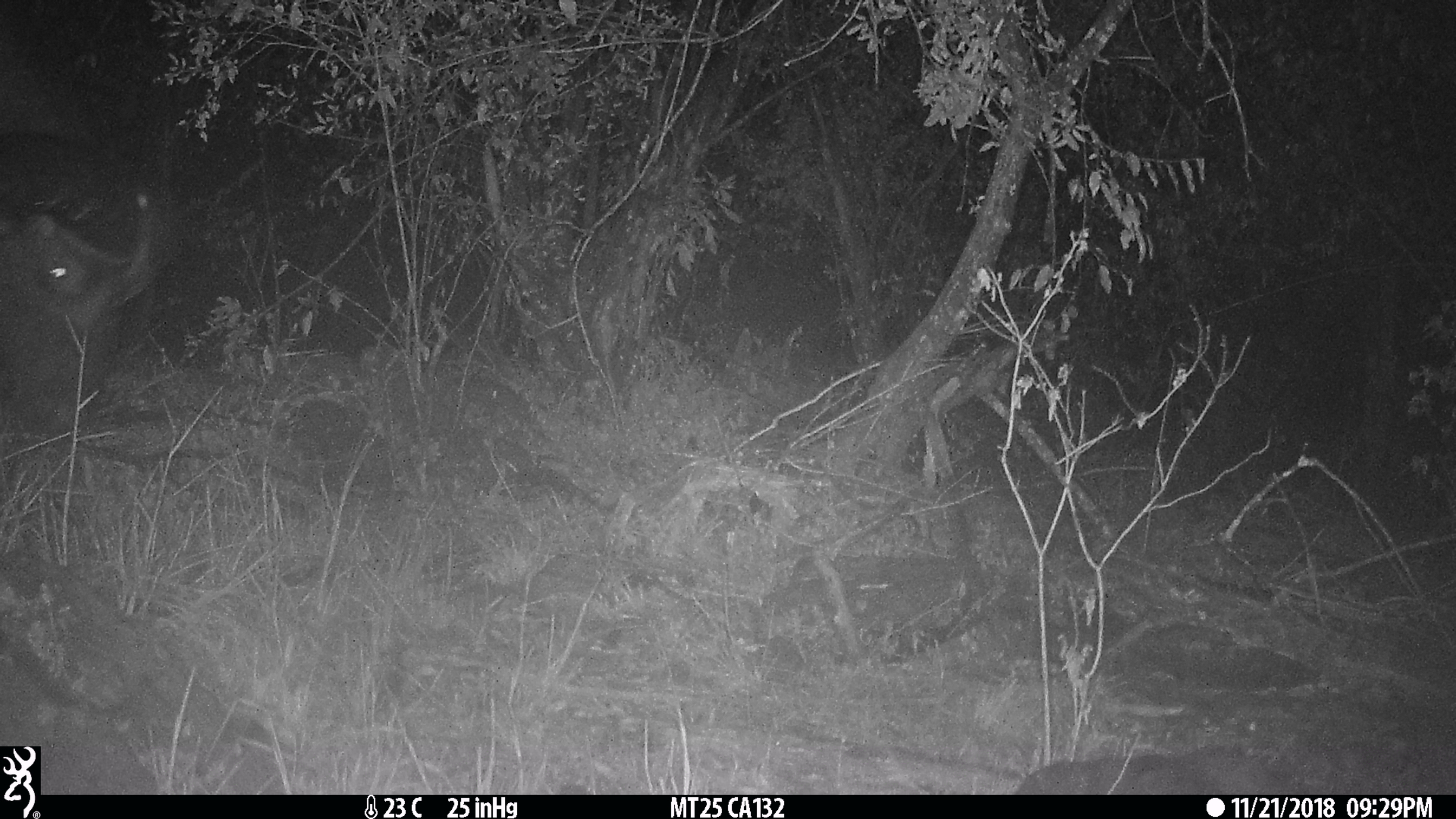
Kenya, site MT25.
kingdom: Animalia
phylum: Chordata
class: Mammalia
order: Artiodactyla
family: Bovidae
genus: Syncerus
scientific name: Syncerus caffer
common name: buffalo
Buffalo (Syncerus caffer).